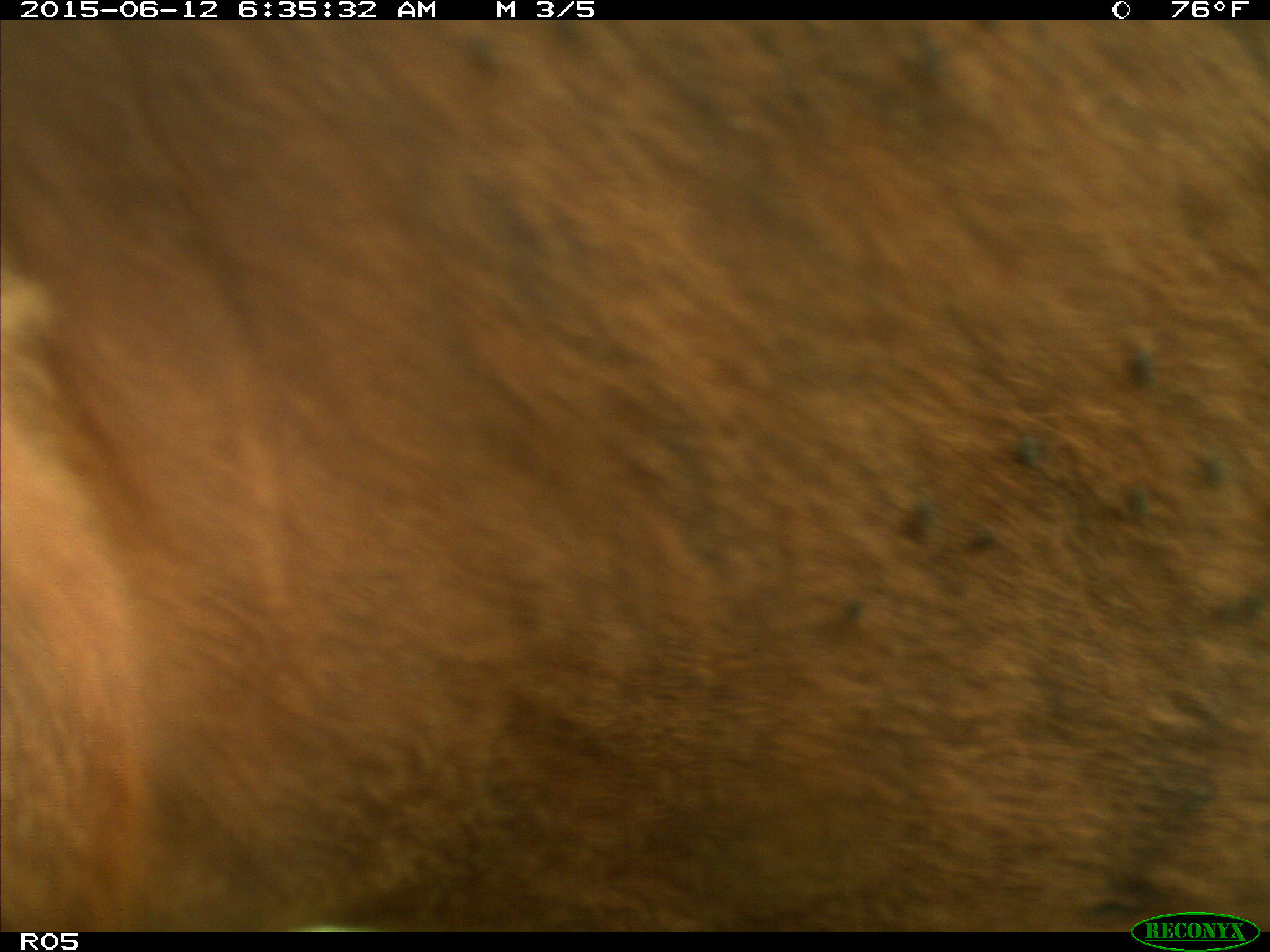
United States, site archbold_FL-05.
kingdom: Animalia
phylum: Chordata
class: Mammalia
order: Artiodactyla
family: Bovidae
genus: Bos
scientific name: Bos taurus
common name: domestic cow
Bos taurus (domestic cow).